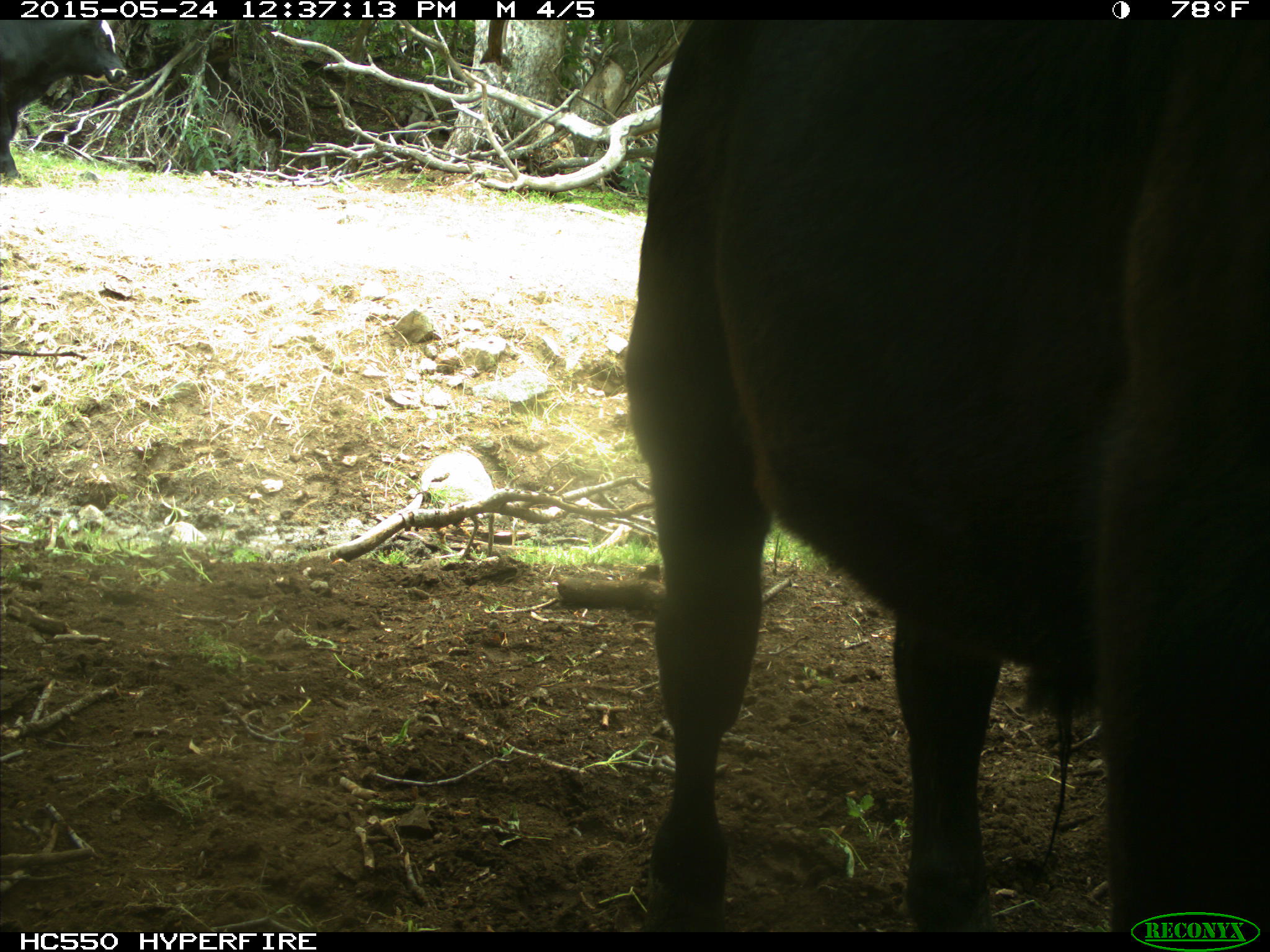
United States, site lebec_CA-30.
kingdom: Animalia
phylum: Chordata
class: Mammalia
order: Artiodactyla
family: Bovidae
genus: Bos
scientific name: Bos taurus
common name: domestic cow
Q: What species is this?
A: Bos taurus (domestic cow).